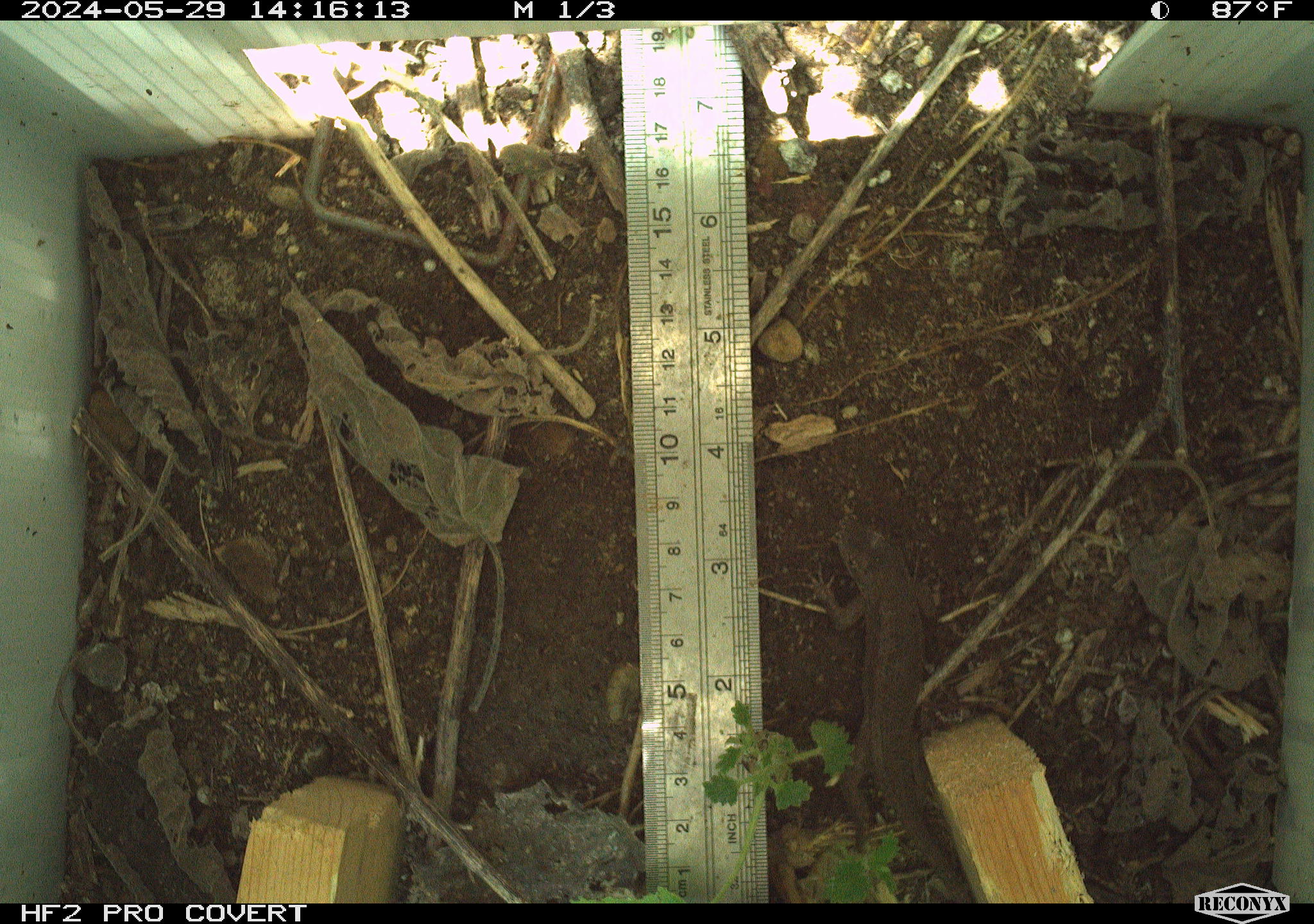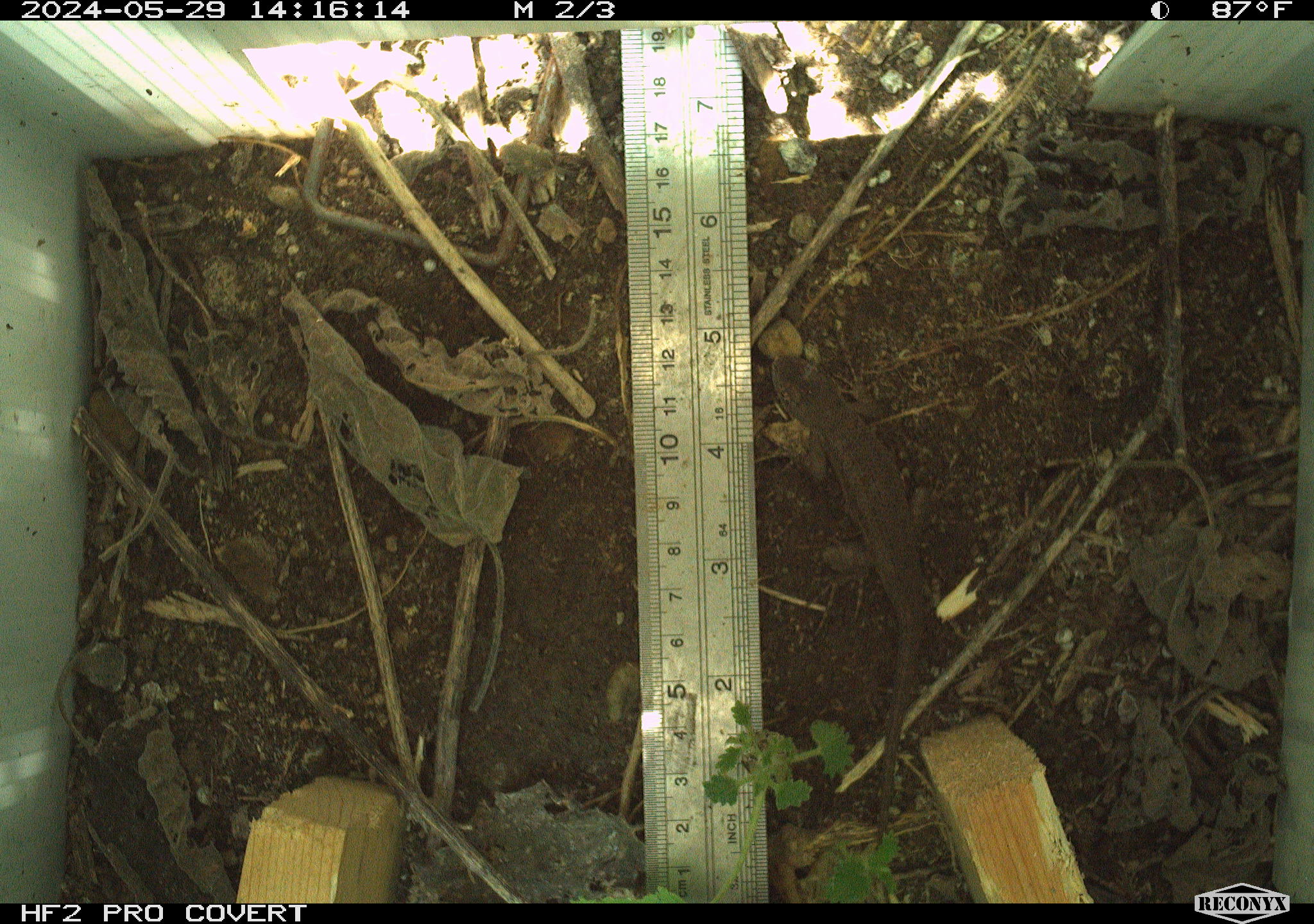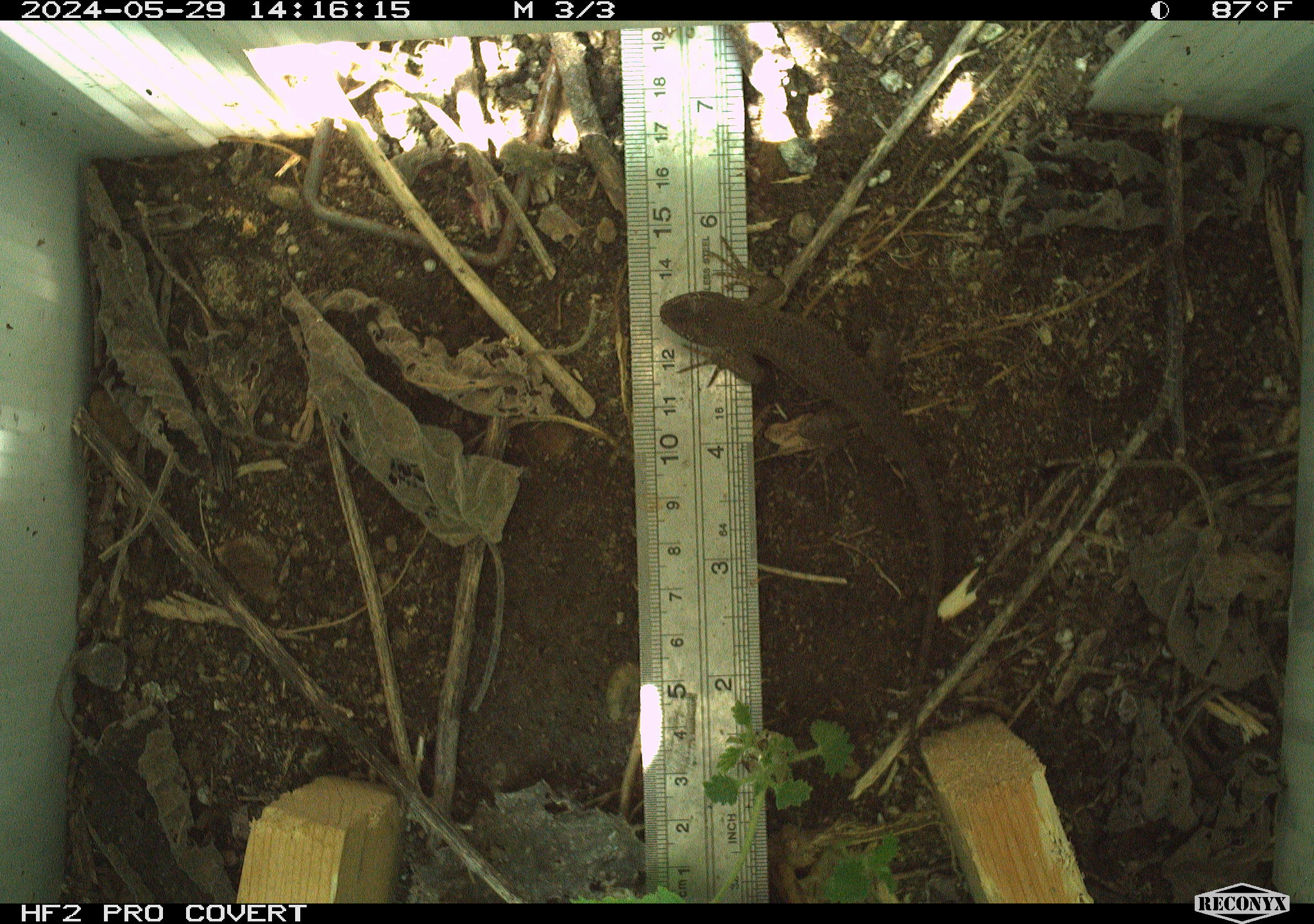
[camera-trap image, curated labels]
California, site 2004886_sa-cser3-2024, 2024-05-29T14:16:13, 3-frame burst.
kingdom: Animalia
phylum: Chordata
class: Reptilia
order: Squamata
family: Phrynosomatidae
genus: Sceloporus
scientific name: Sceloporus occidentalis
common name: western fence lizard